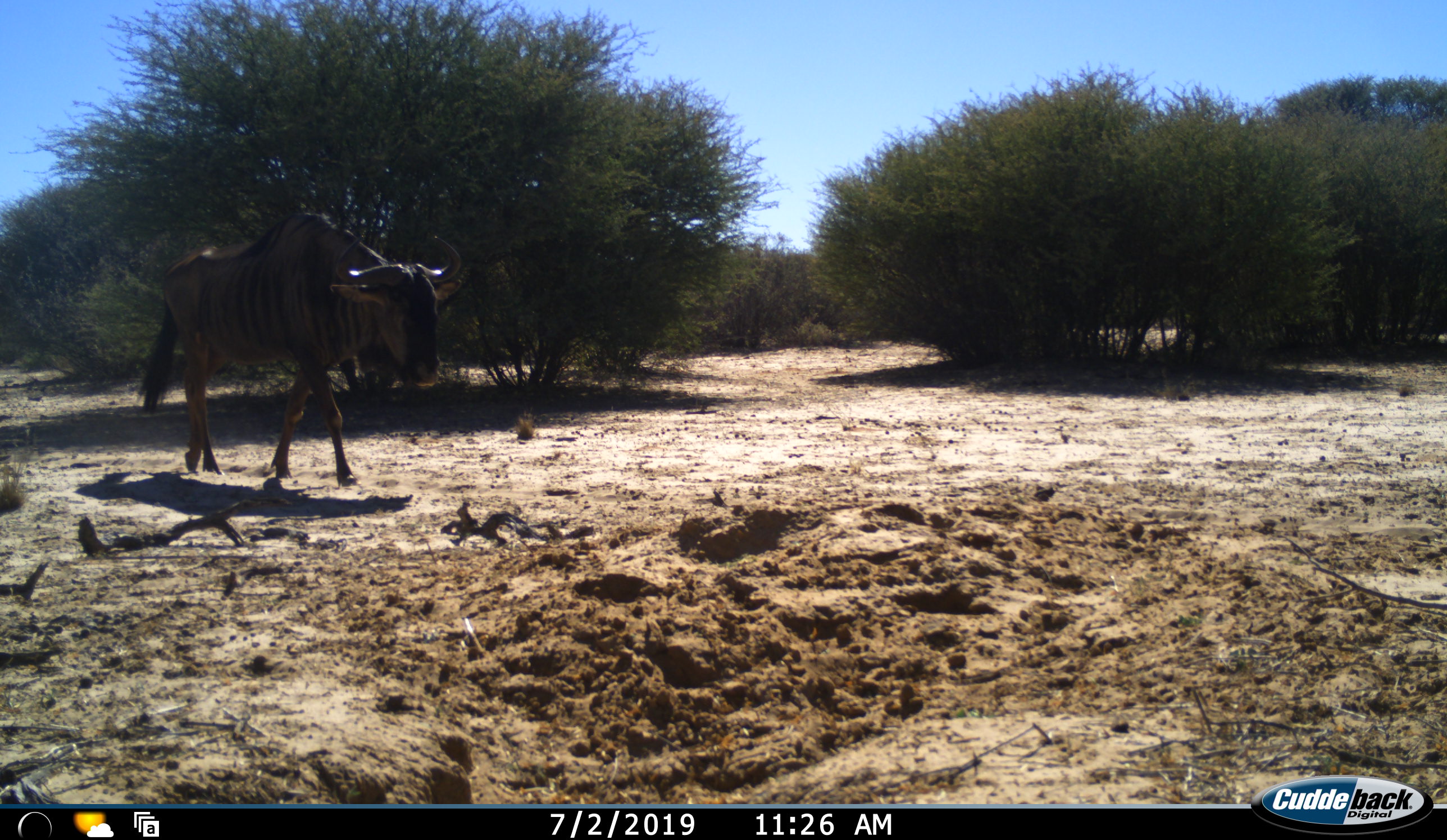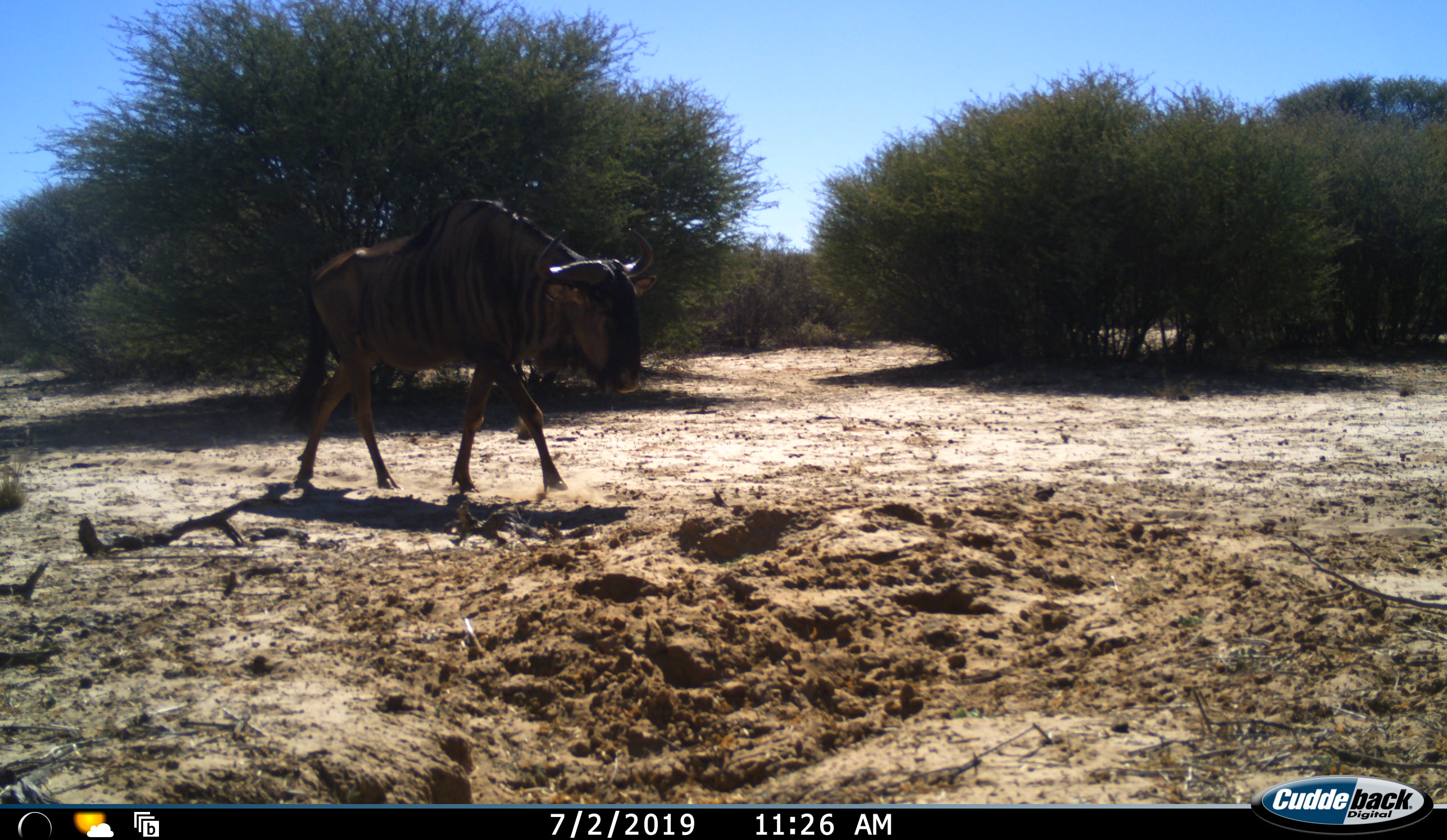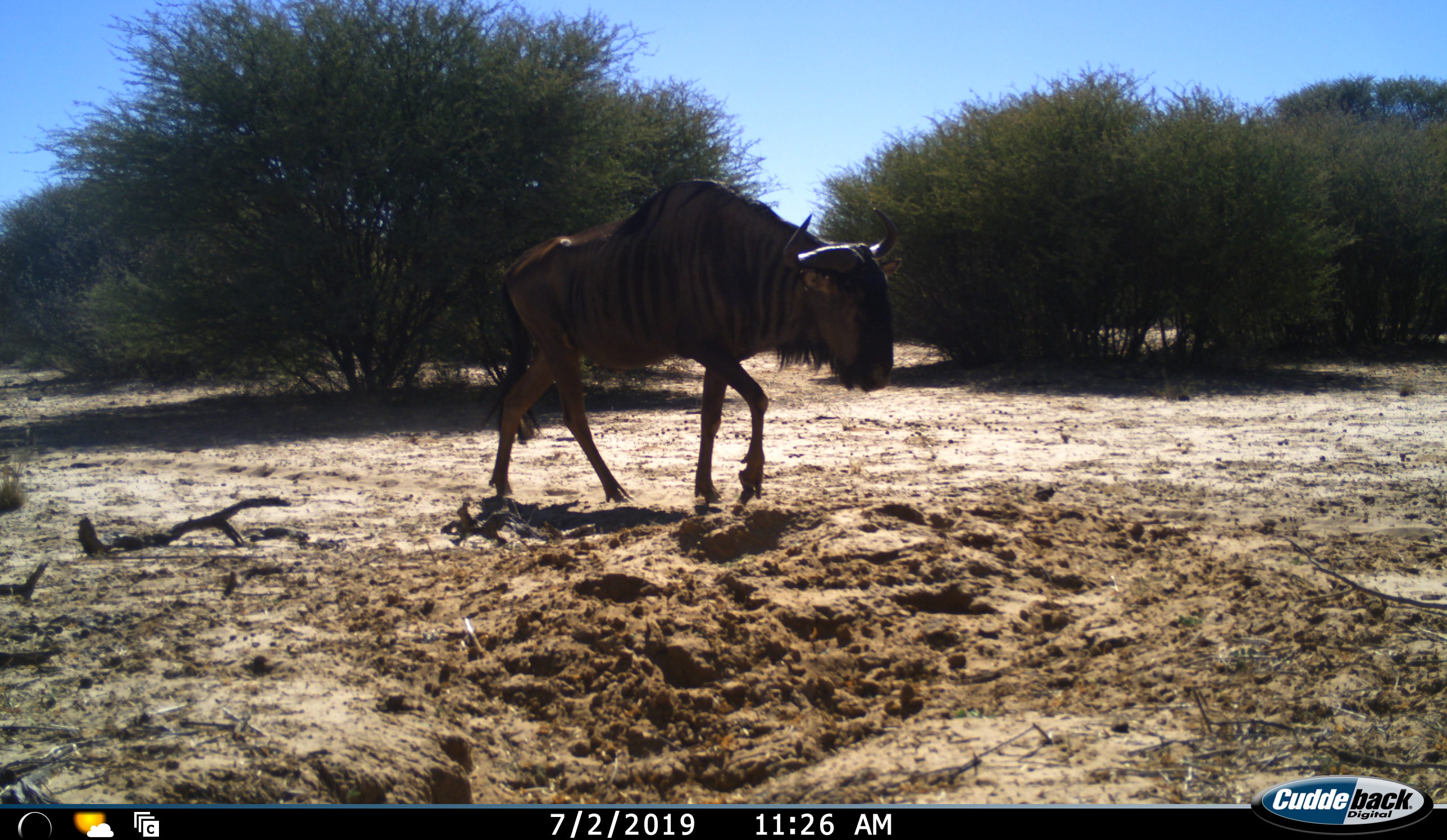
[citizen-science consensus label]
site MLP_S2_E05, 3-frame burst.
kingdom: Animalia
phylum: Chordata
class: Mammalia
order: Artiodactyla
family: Bovidae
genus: Connochaetes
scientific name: Connochaetes taurinus taurinus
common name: blue wildebeest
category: wildebeestblue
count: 1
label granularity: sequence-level